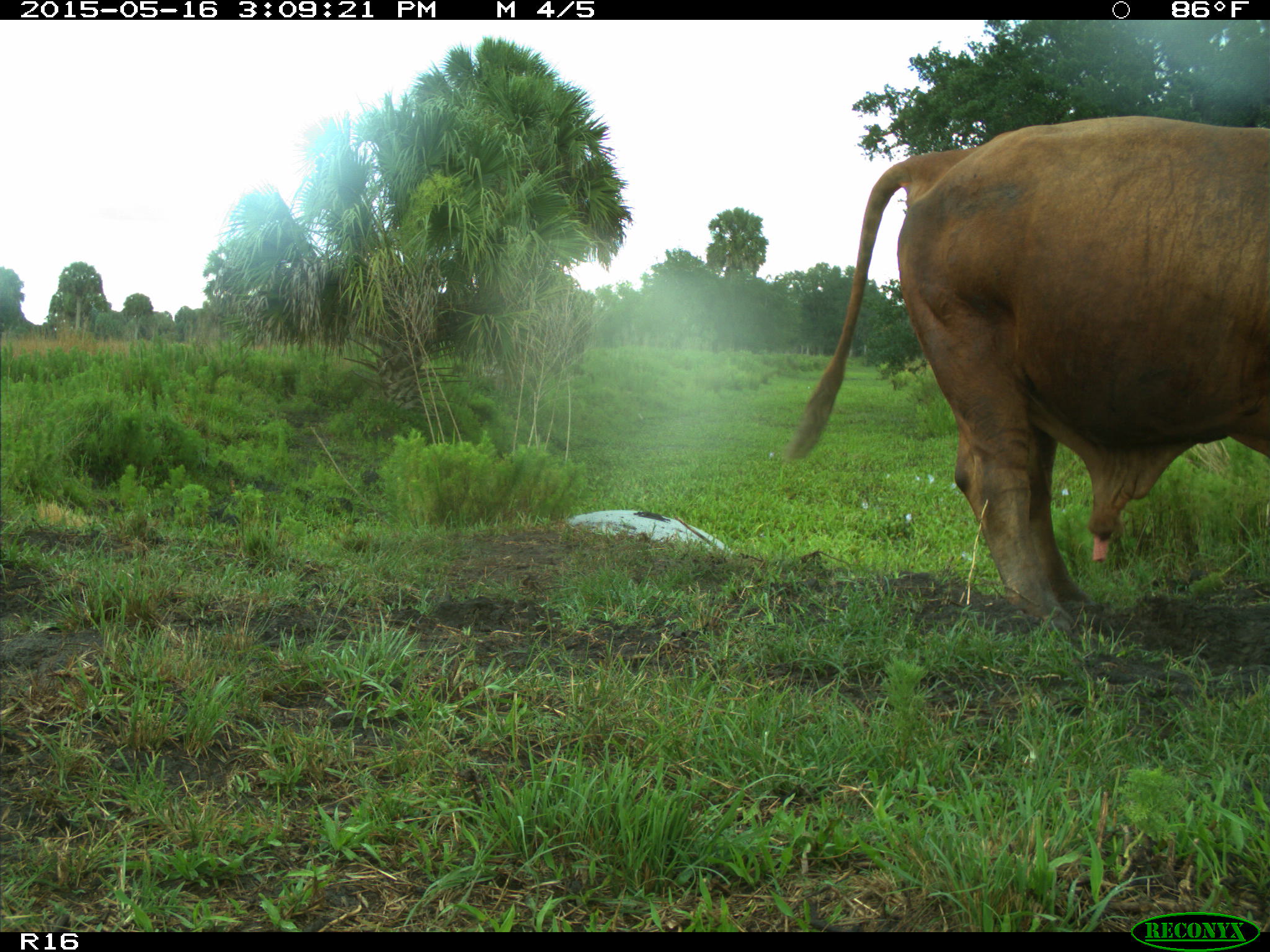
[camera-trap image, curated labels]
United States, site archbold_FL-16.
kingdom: Animalia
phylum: Chordata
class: Mammalia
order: Artiodactyla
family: Bovidae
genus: Bos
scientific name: Bos taurus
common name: domestic cow